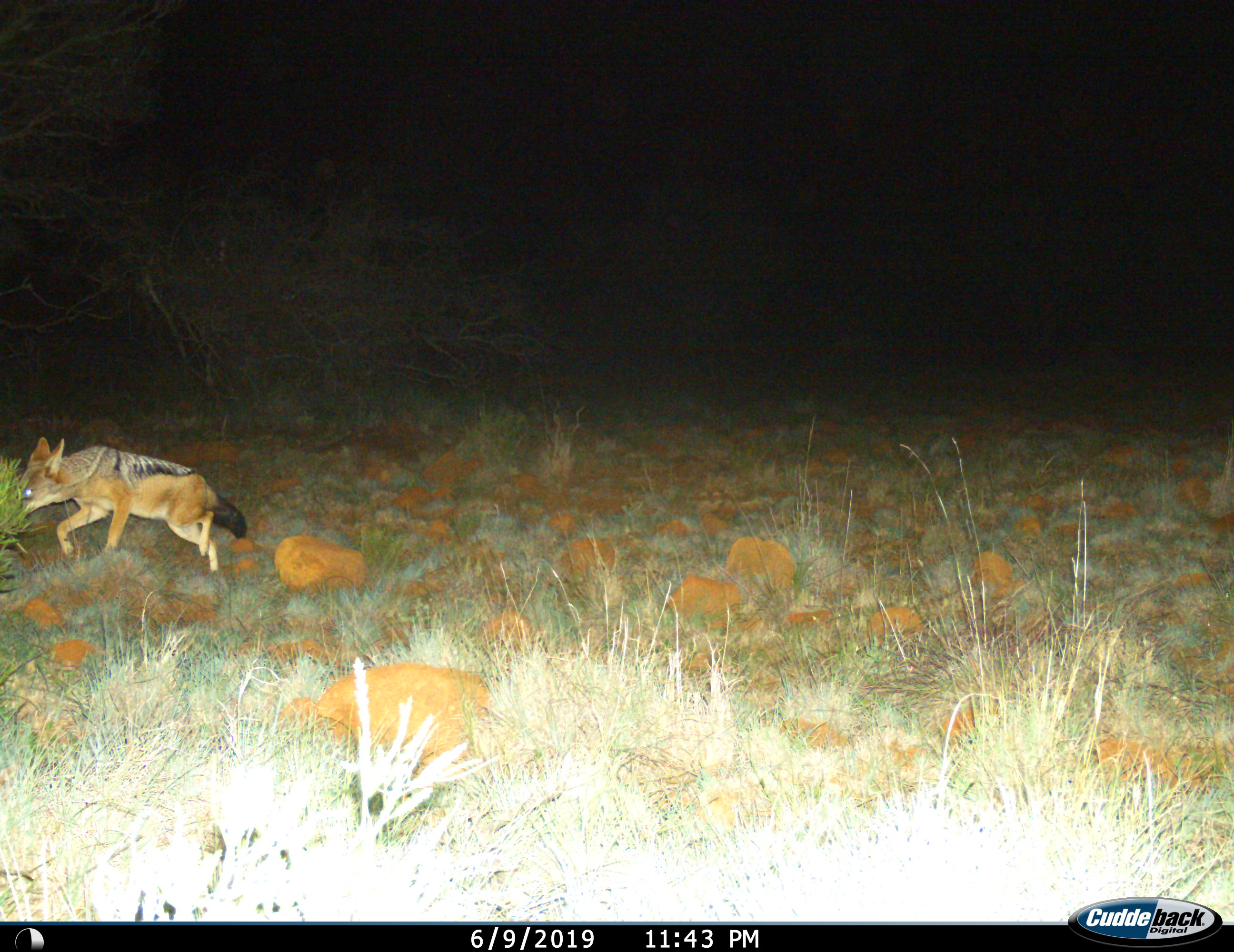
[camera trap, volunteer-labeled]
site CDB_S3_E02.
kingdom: Animalia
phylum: Chordata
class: Mammalia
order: Carnivora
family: Canidae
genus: Lupulella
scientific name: Lupulella mesomelas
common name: black-backed jackal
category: jackalblackbacked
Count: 1.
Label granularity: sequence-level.